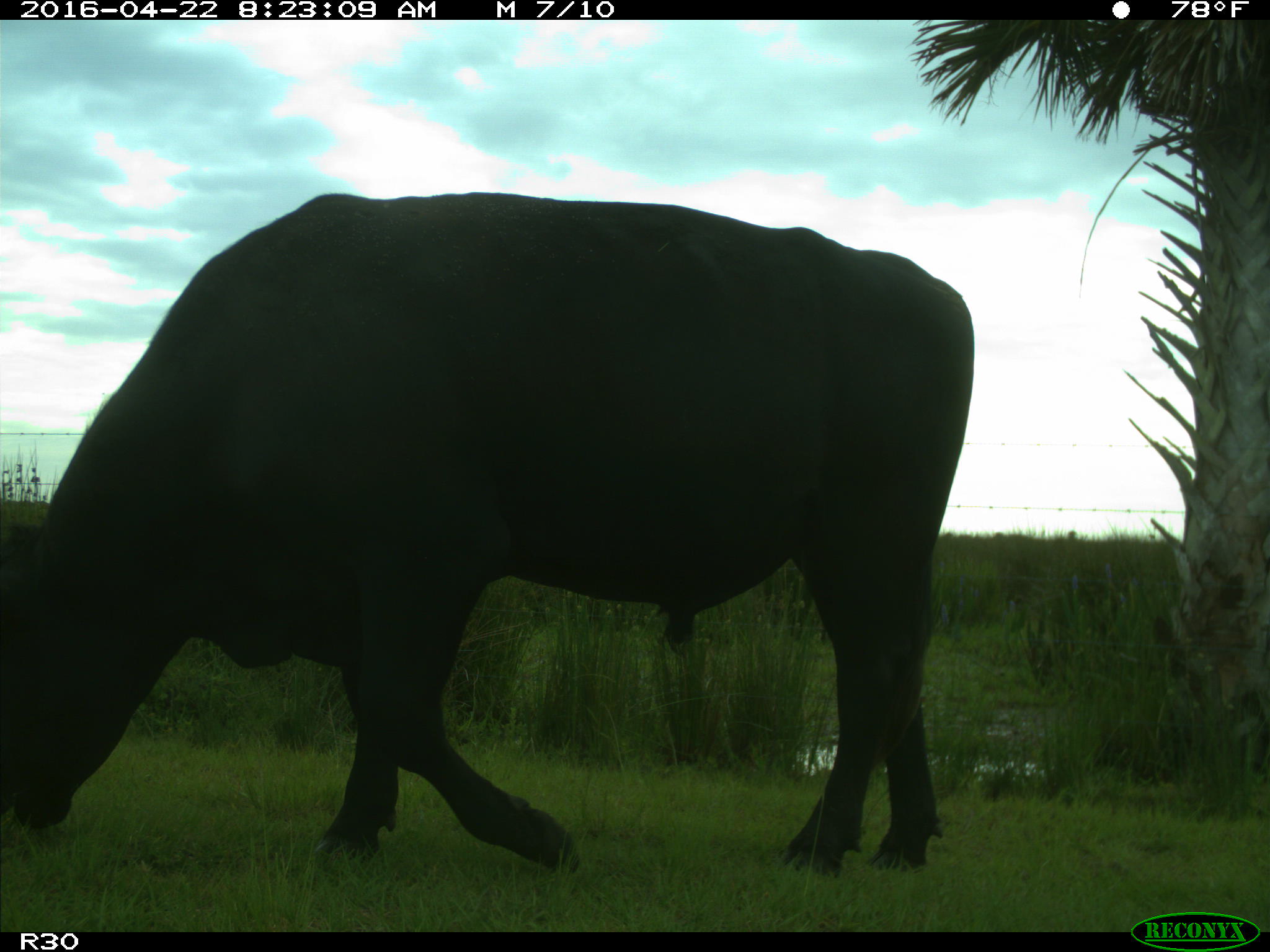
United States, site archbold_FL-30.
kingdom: Animalia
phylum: Chordata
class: Mammalia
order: Artiodactyla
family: Bovidae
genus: Bos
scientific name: Bos taurus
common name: domestic cow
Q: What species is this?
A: Bos taurus (domestic cow).